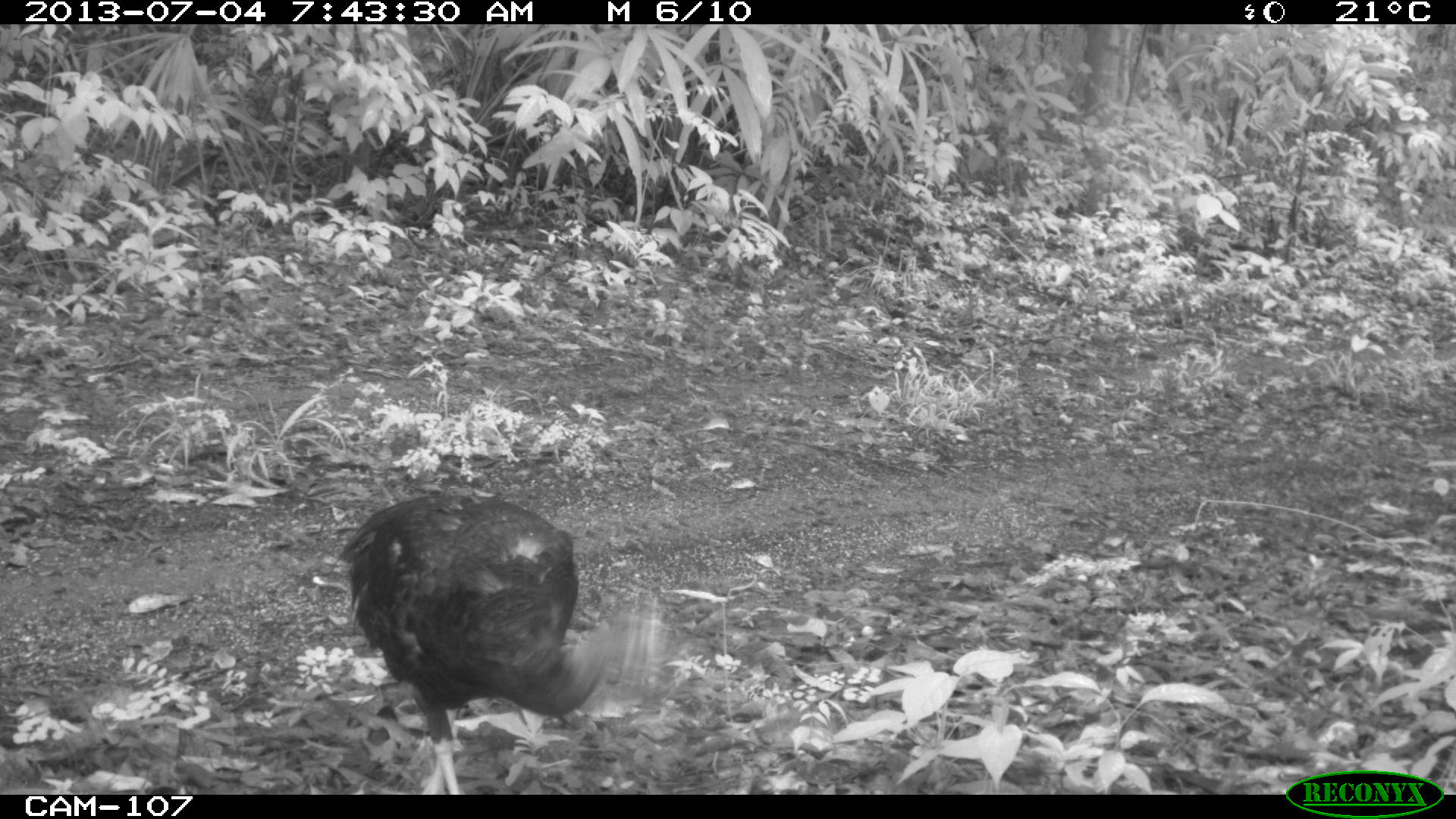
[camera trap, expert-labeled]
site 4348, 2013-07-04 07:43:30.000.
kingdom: Animalia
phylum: Chordata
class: Aves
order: Galliformes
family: Phasianidae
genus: Meleagris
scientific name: Meleagris ocellata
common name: ocellated turkey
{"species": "Meleagris ocellata (ocellated turkey)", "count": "1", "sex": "female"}